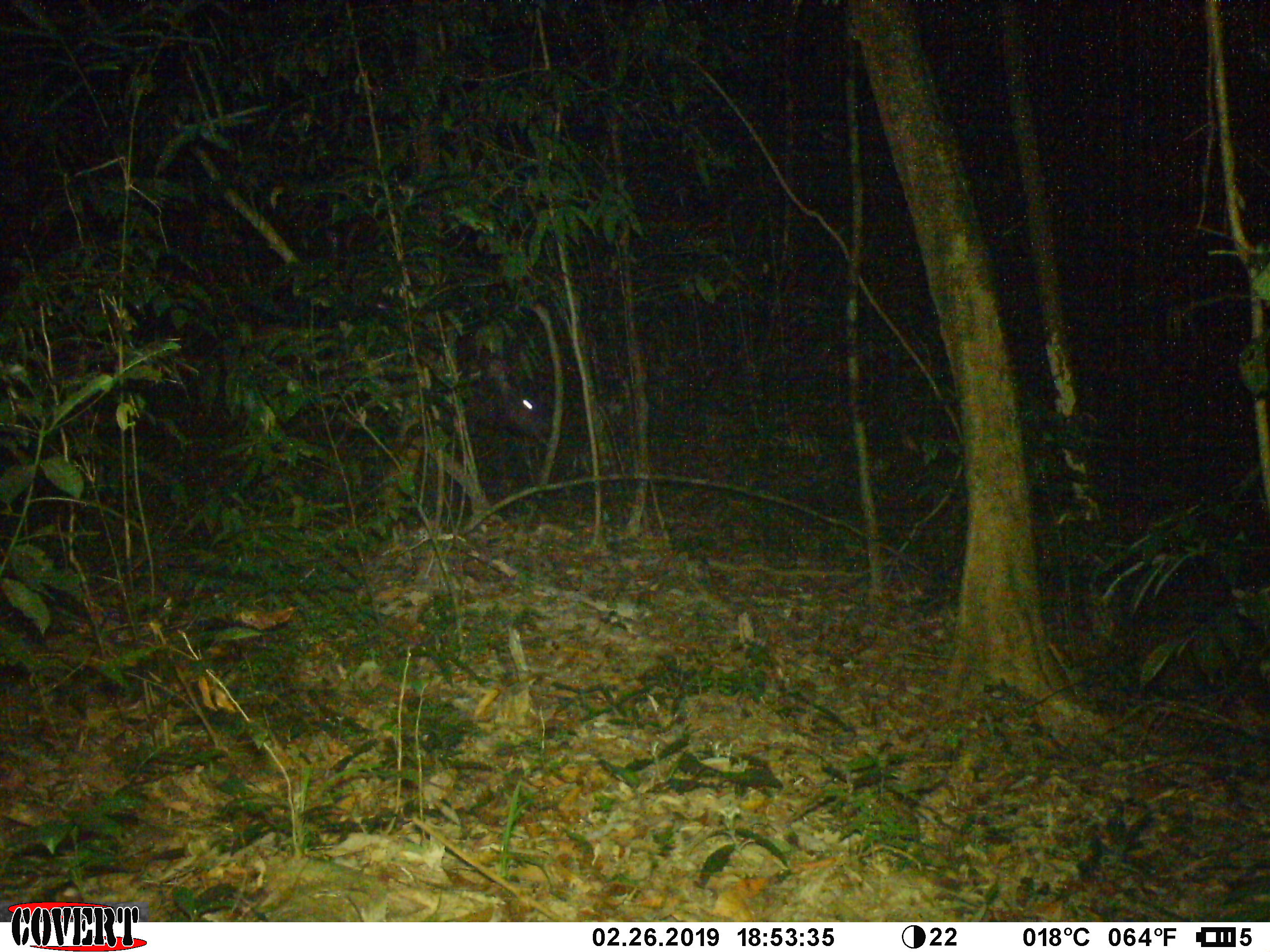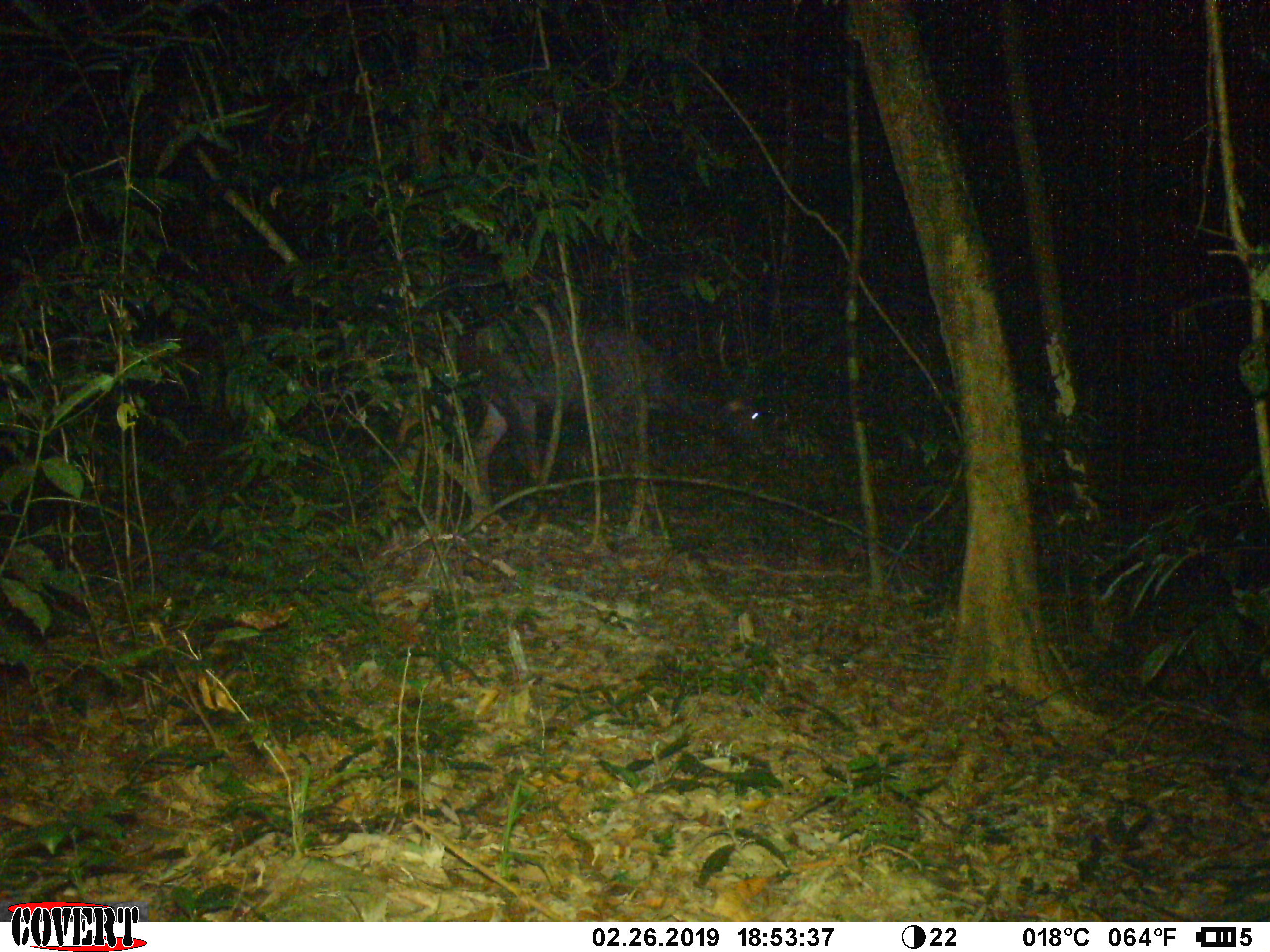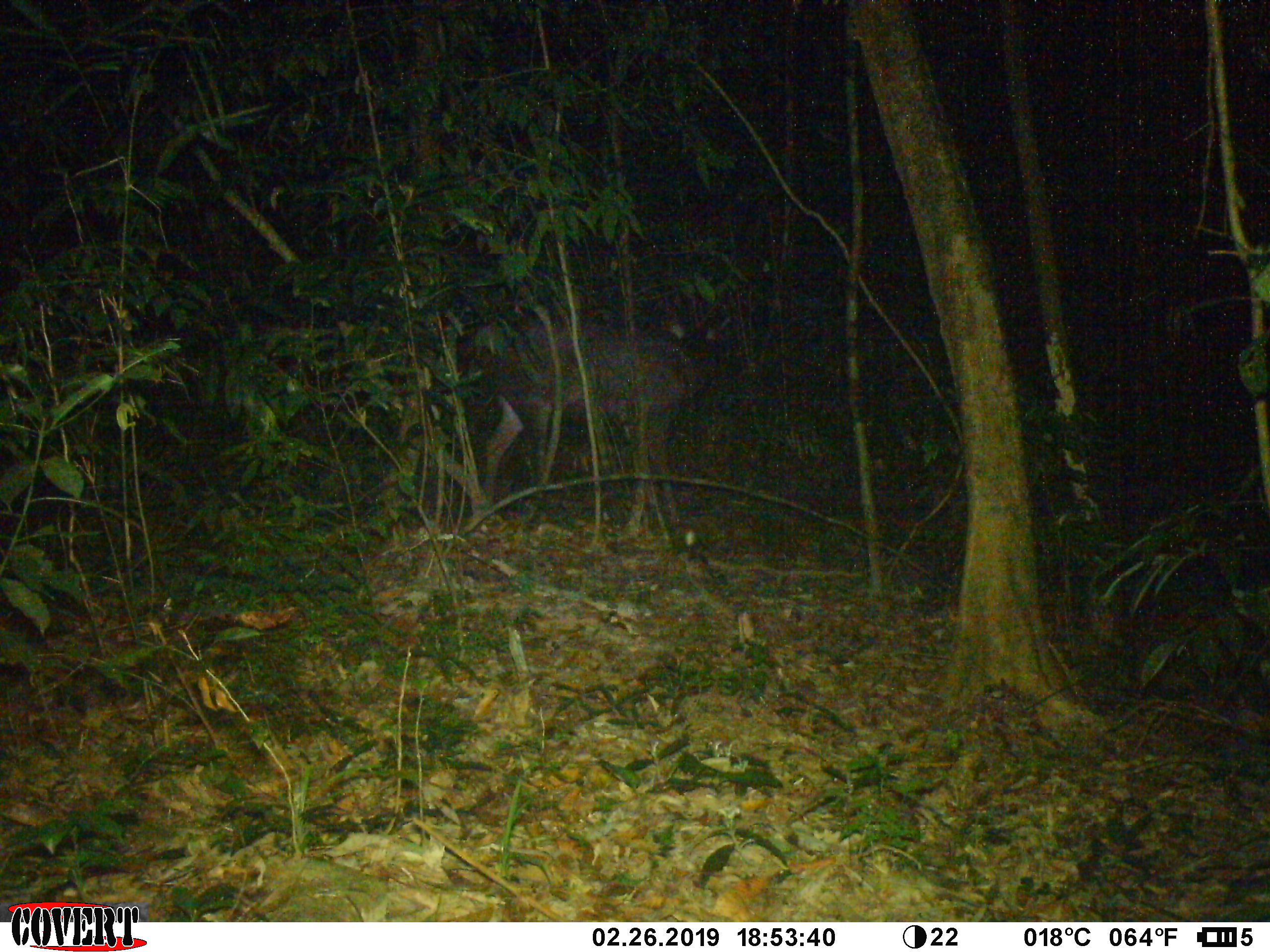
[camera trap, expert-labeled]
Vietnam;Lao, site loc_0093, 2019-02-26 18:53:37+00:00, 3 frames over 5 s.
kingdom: Animalia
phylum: Chordata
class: Mammalia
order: Artiodactyla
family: Cervidae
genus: Rusa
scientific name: Rusa unicolor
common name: sambar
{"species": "sambar (Rusa unicolor)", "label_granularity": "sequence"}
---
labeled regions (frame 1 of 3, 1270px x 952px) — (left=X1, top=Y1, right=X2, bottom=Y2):
sambar: (left=455, top=332, right=552, bottom=452)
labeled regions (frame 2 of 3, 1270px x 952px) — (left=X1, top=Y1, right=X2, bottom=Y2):
sambar: (left=446, top=309, right=773, bottom=526)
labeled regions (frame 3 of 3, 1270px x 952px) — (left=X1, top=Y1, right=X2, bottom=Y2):
sambar: (left=450, top=302, right=731, bottom=528)